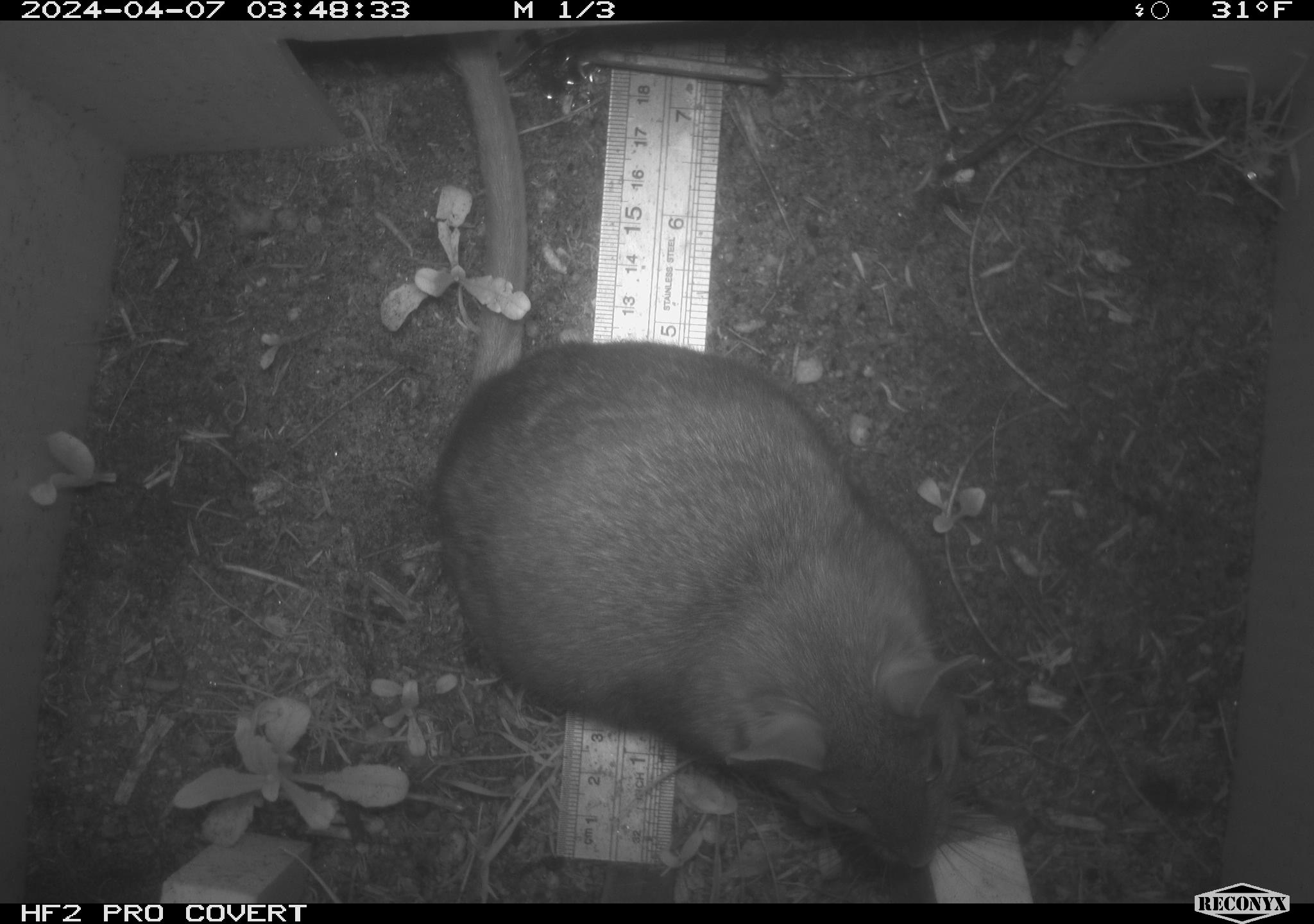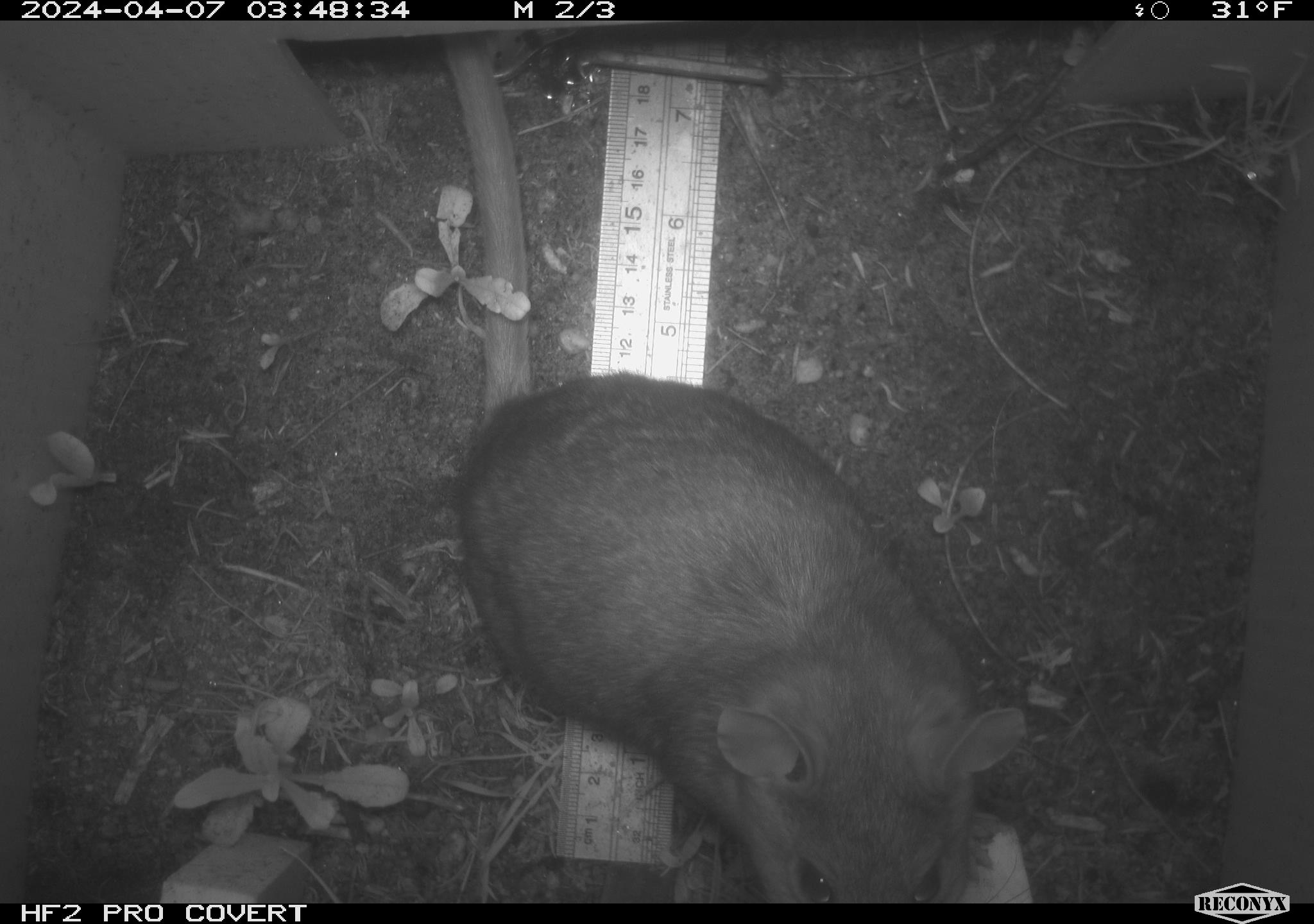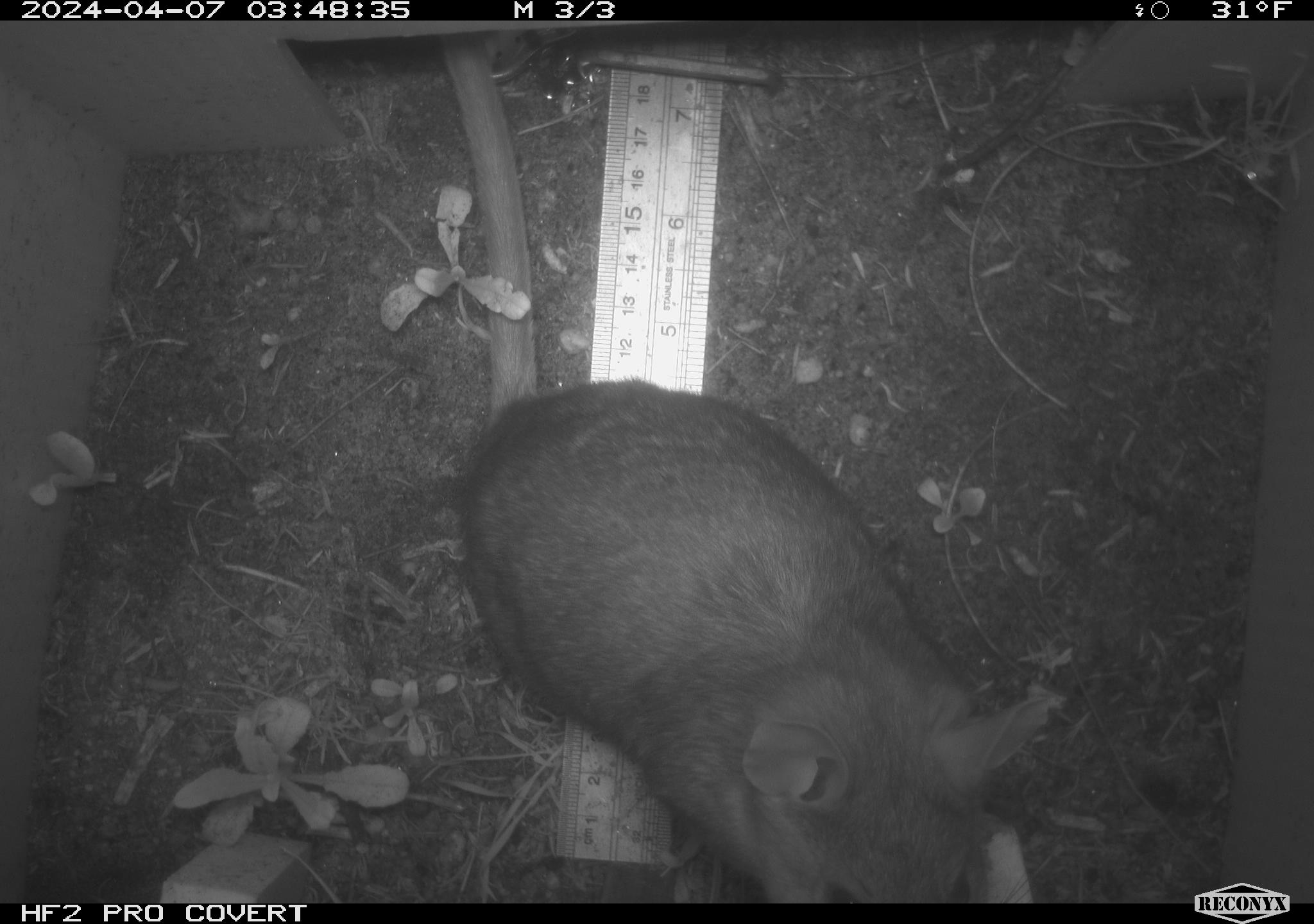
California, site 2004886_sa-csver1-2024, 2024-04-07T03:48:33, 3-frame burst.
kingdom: Animalia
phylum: Chordata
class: Mammalia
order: Rodentia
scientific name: Rodentia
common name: rodent